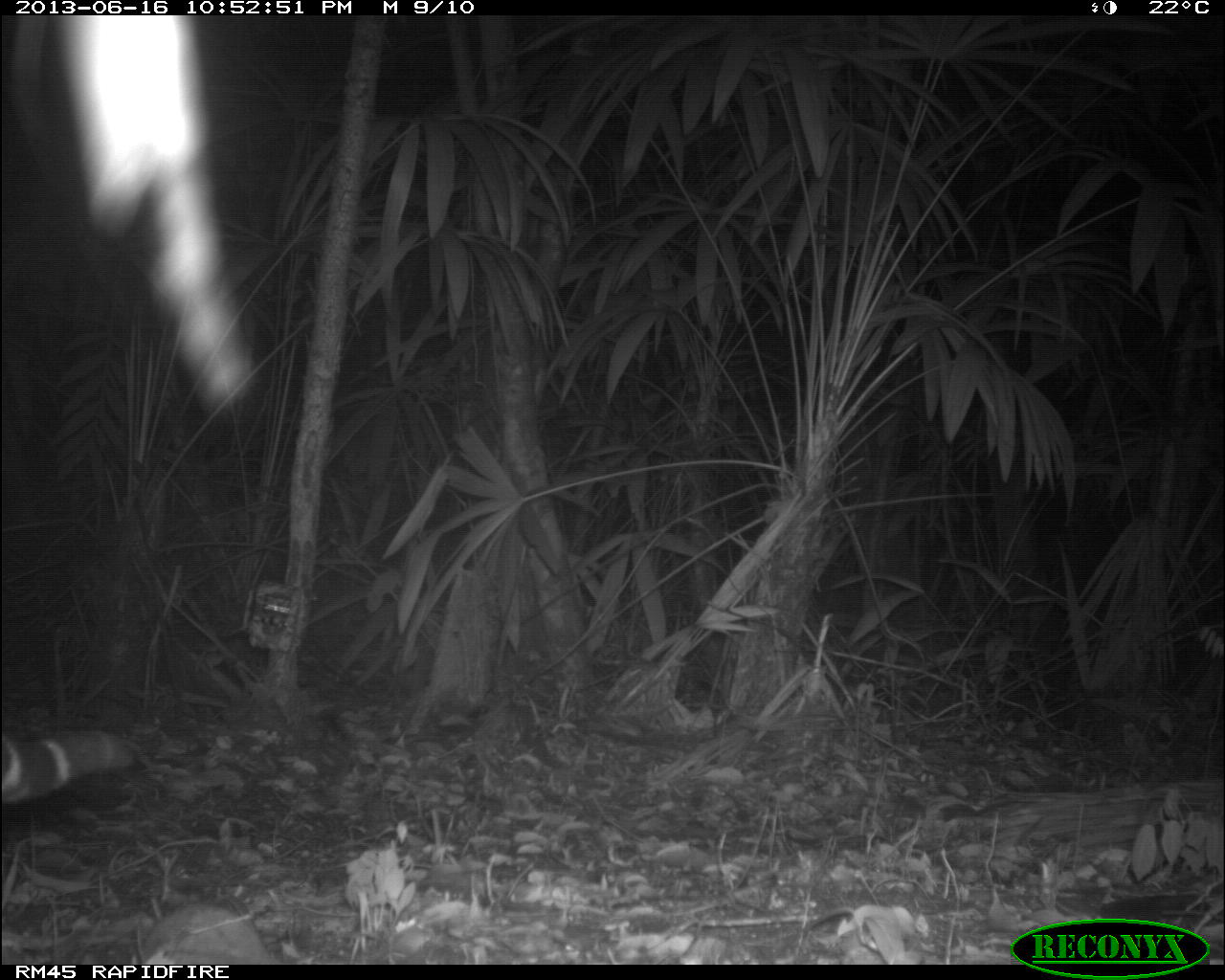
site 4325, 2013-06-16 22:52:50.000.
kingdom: Animalia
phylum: Chordata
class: Mammalia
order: Carnivora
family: Felidae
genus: Leopardus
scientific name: Leopardus pardalis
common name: ocelot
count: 1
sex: male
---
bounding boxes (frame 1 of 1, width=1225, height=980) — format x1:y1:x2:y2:
leopardus pardalis: 0:725:134:813